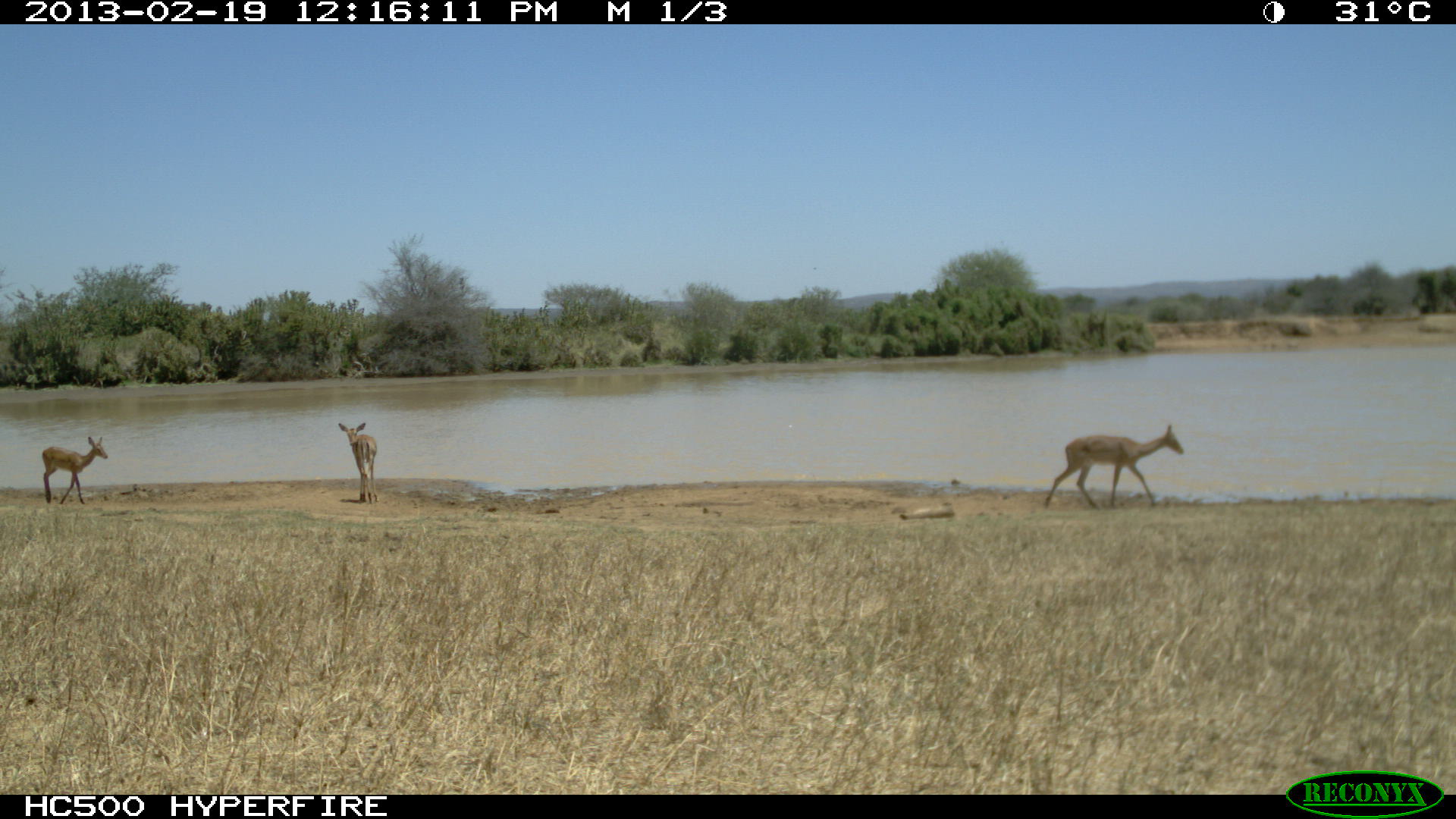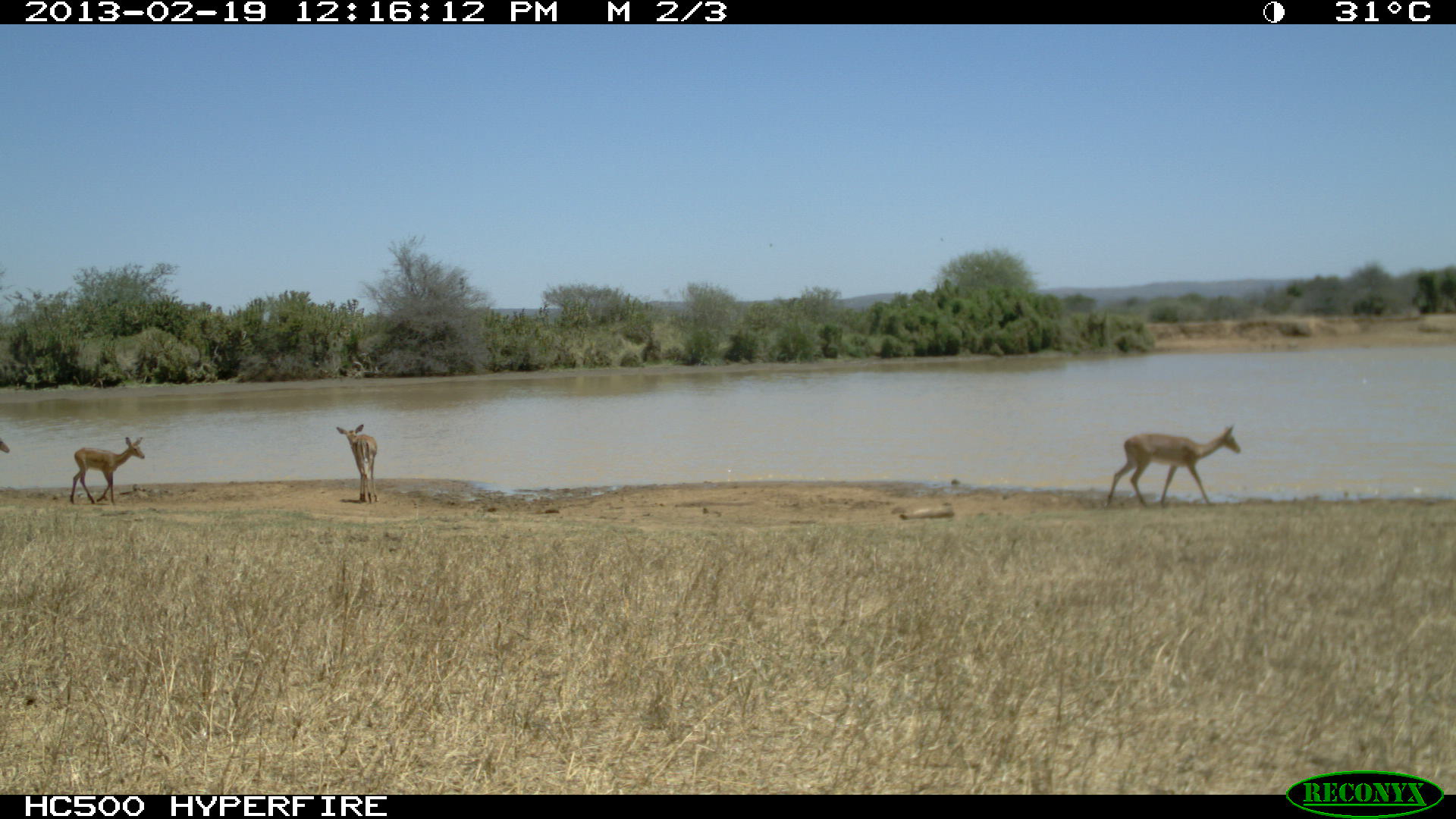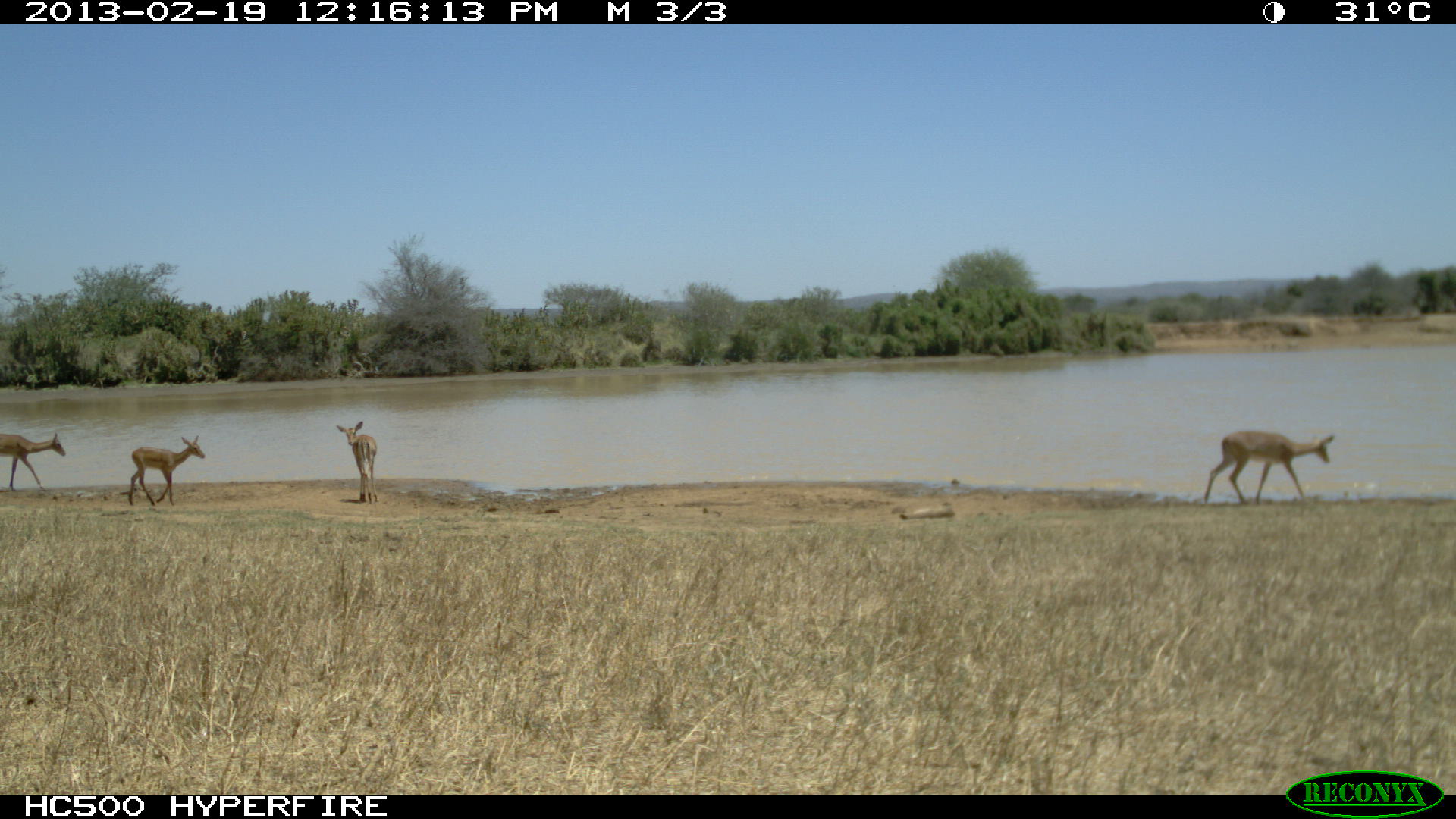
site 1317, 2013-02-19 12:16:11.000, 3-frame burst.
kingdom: Animalia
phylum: Chordata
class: Mammalia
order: Artiodactyla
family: Bovidae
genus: Aepyceros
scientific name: Aepyceros melampus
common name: impala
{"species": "Aepyceros melampus (impala)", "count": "2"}